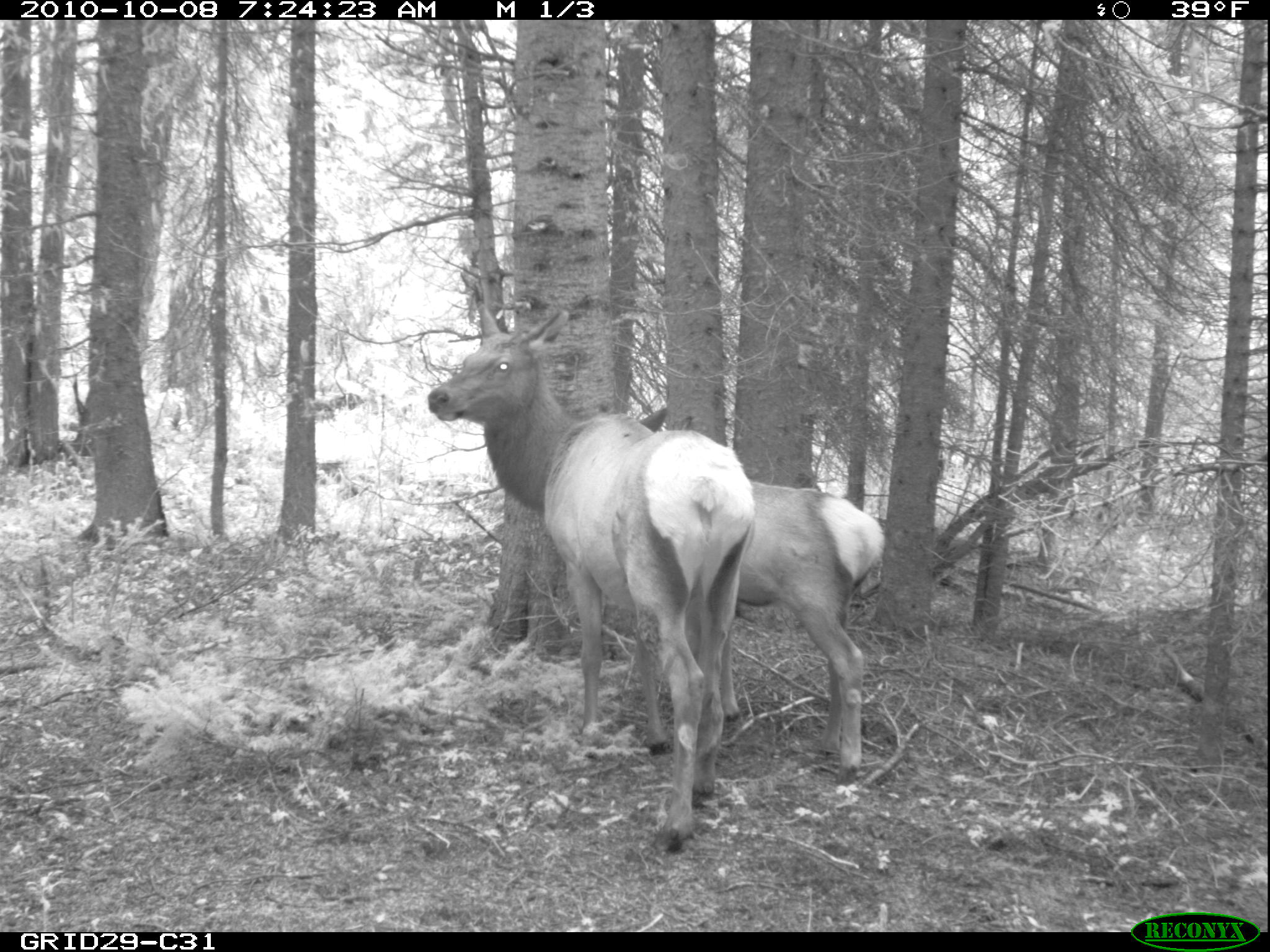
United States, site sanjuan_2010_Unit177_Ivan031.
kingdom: Animalia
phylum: Chordata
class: Mammalia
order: Artiodactyla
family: Cervidae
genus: Cervus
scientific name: Cervus elaphus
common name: red deer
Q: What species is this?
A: Cervus elaphus (red deer).